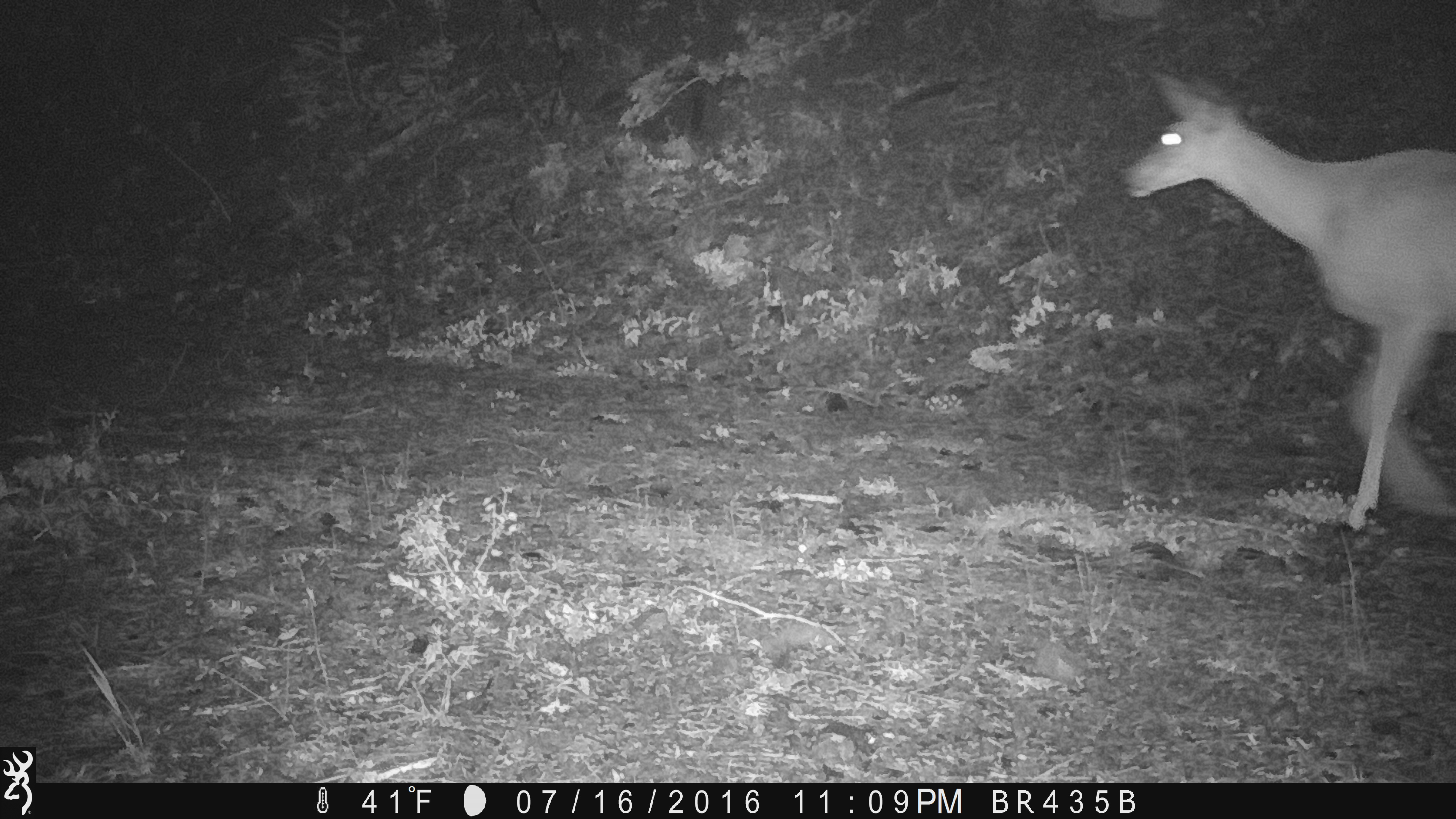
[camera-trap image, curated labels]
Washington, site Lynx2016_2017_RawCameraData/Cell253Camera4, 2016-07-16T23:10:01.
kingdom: Animalia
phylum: Chordata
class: Mammalia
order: Artiodactyla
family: Cervidae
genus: Odocoileus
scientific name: Odocoileus hemionus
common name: mule deer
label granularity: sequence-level